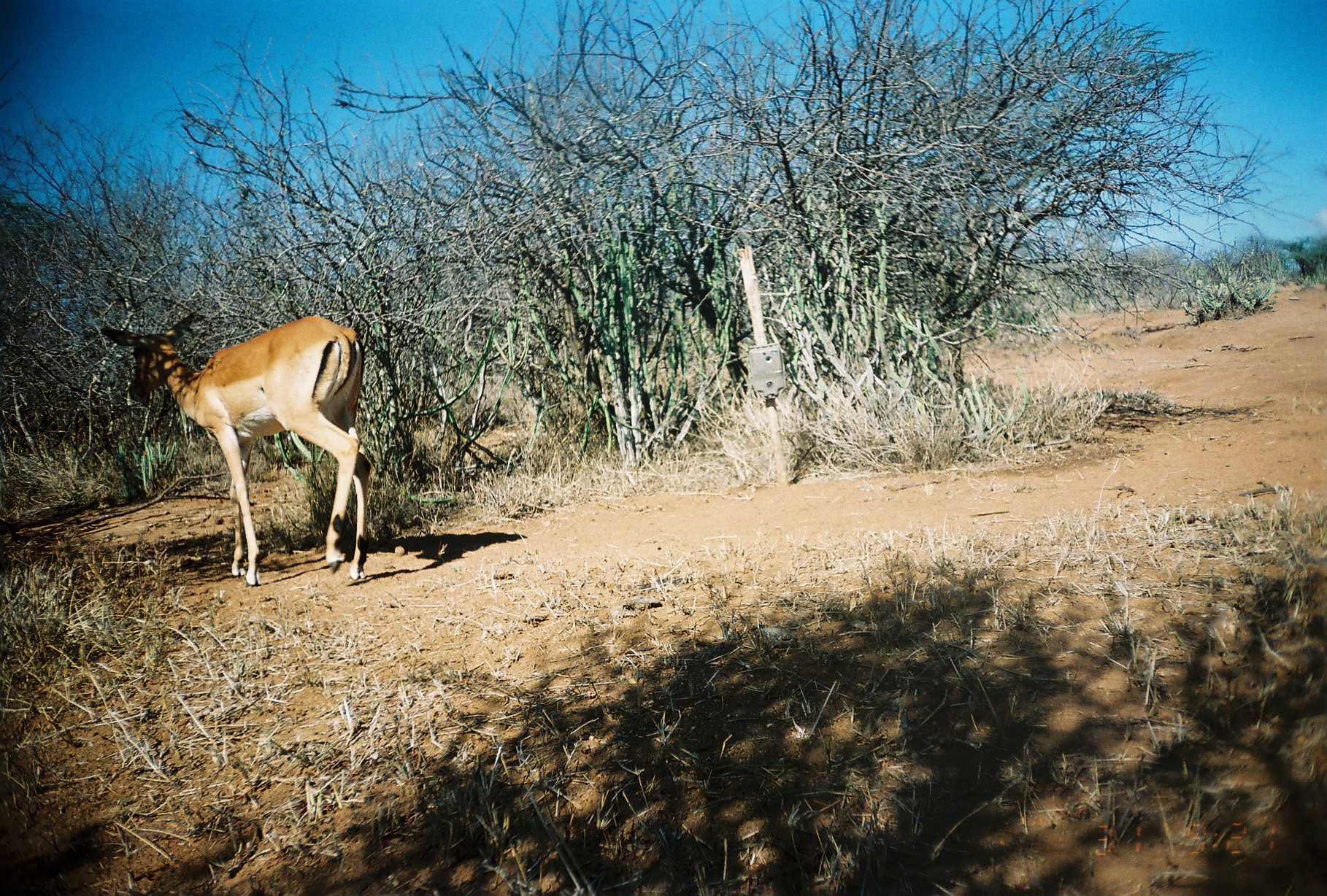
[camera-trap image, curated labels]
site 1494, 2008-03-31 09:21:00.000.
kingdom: Animalia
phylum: Chordata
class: Mammalia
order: Artiodactyla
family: Bovidae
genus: Aepyceros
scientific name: Aepyceros melampus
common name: impala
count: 1